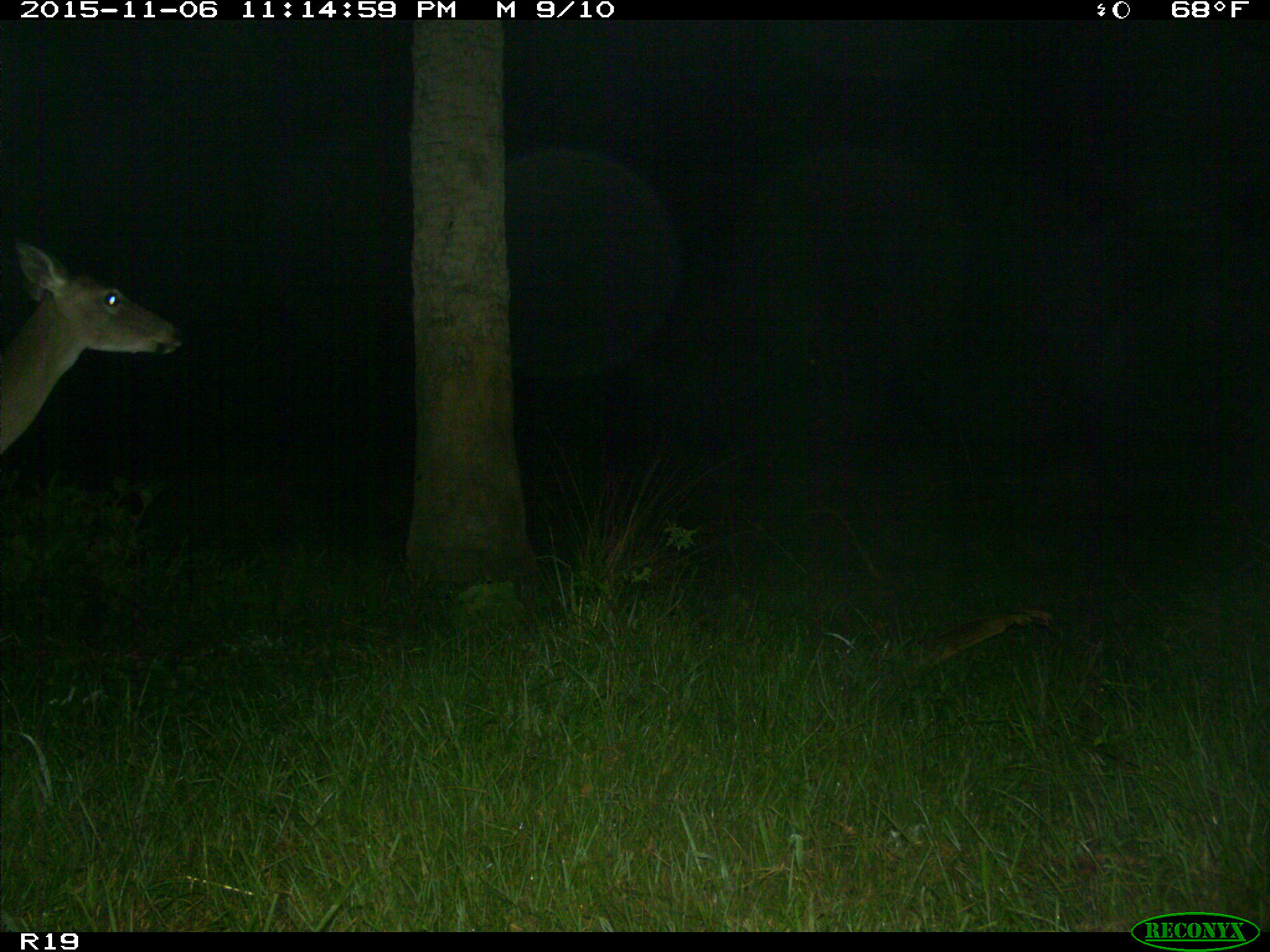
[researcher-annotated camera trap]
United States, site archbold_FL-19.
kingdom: Animalia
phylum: Chordata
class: Mammalia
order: Artiodactyla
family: Cervidae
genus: Odocoileus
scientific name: Odocoileus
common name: deer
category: unidentified deer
Unidentified deer (deer) (Odocoileus).